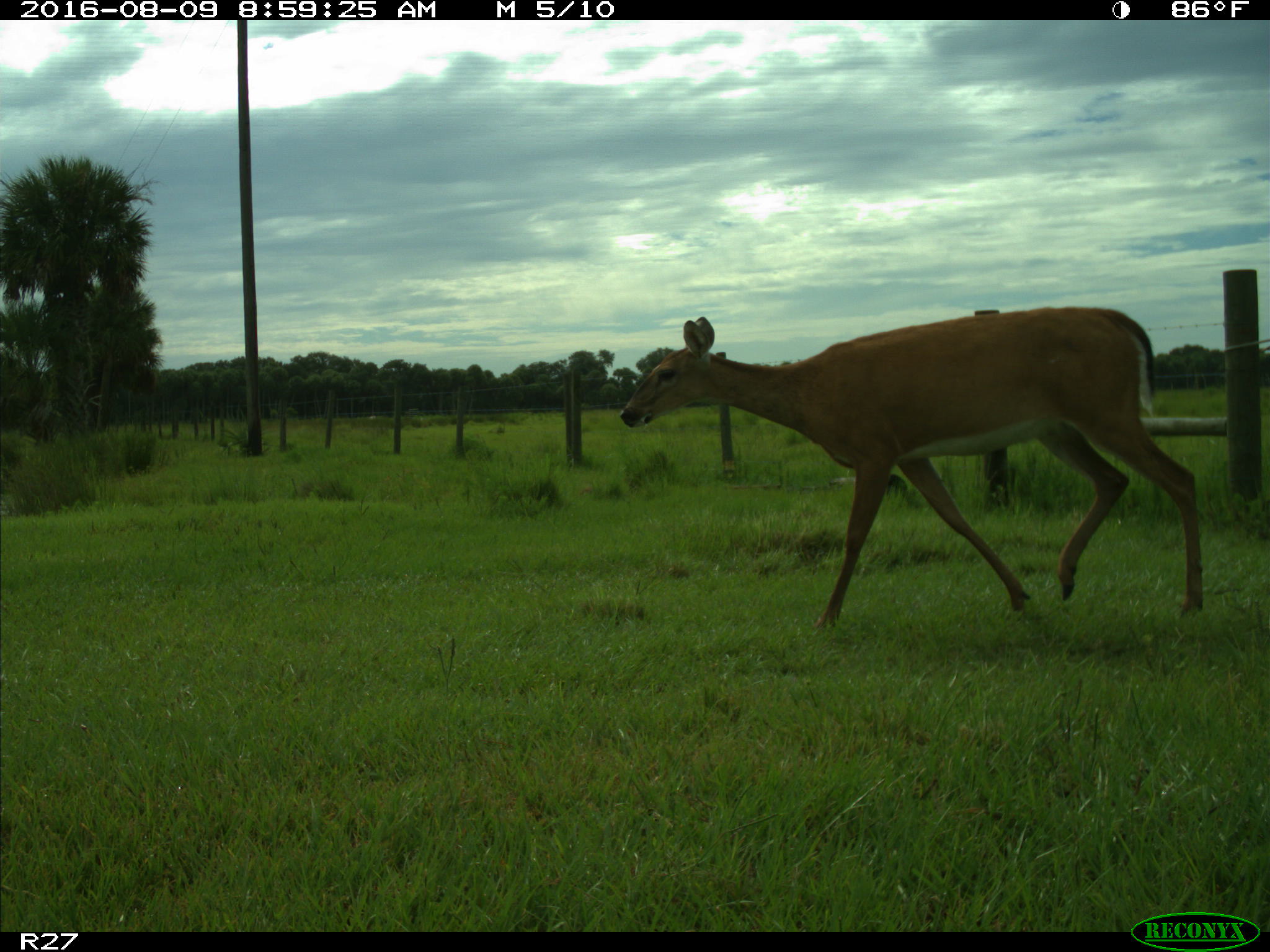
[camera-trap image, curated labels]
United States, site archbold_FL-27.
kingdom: Animalia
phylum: Chordata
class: Mammalia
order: Artiodactyla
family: Cervidae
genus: Odocoileus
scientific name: Odocoileus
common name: deer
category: unidentified deer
Unidentified deer (deer) (Odocoileus).